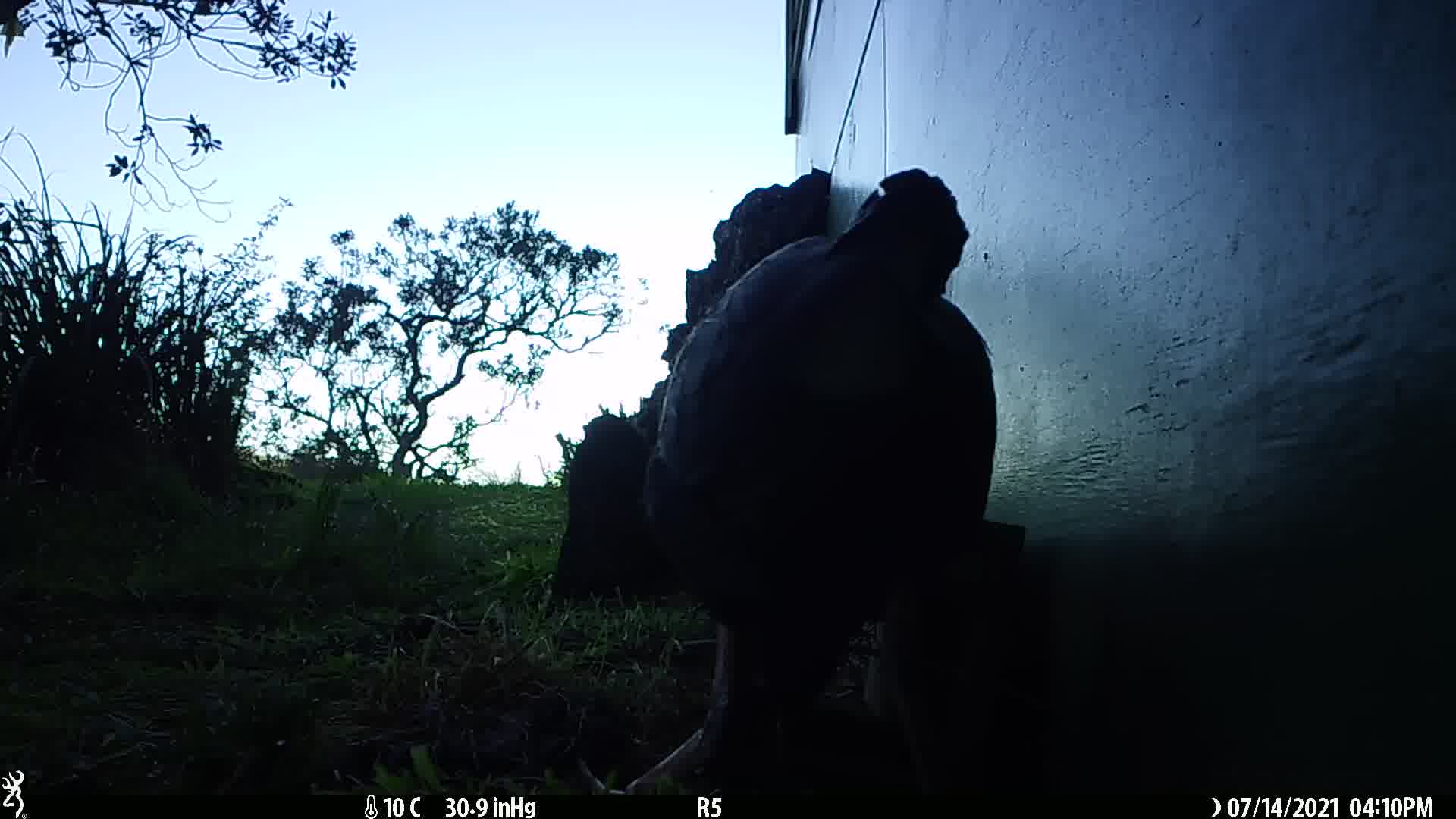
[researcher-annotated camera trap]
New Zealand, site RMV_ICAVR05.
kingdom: Animalia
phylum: Chordata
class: Aves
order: Gruiformes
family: Rallidae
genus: Porphyrio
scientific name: Porphyrio melanotus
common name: australasian swamphen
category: pukeko